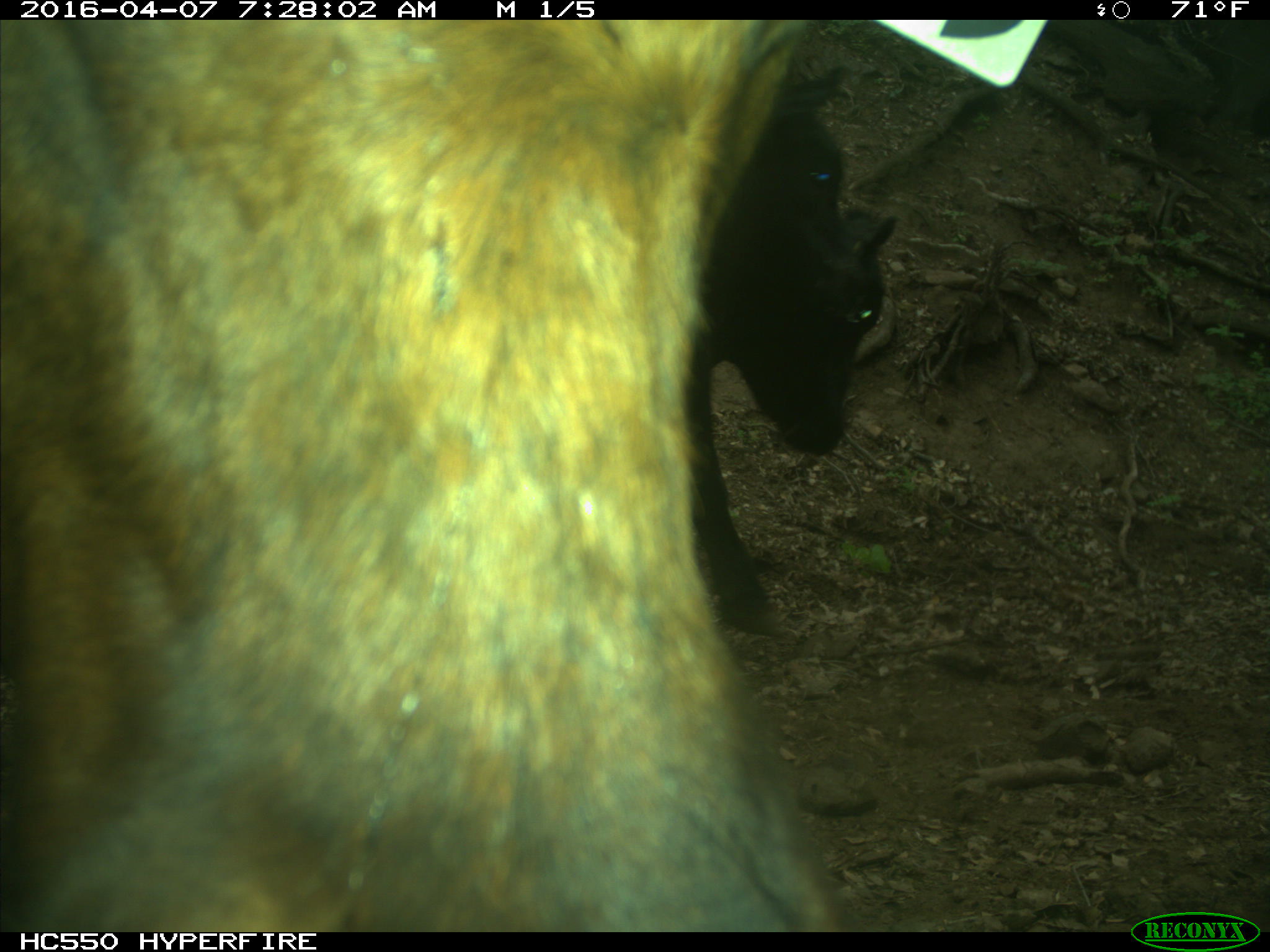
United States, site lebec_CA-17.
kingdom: Animalia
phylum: Chordata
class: Mammalia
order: Artiodactyla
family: Bovidae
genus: Bos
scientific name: Bos taurus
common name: domestic cow